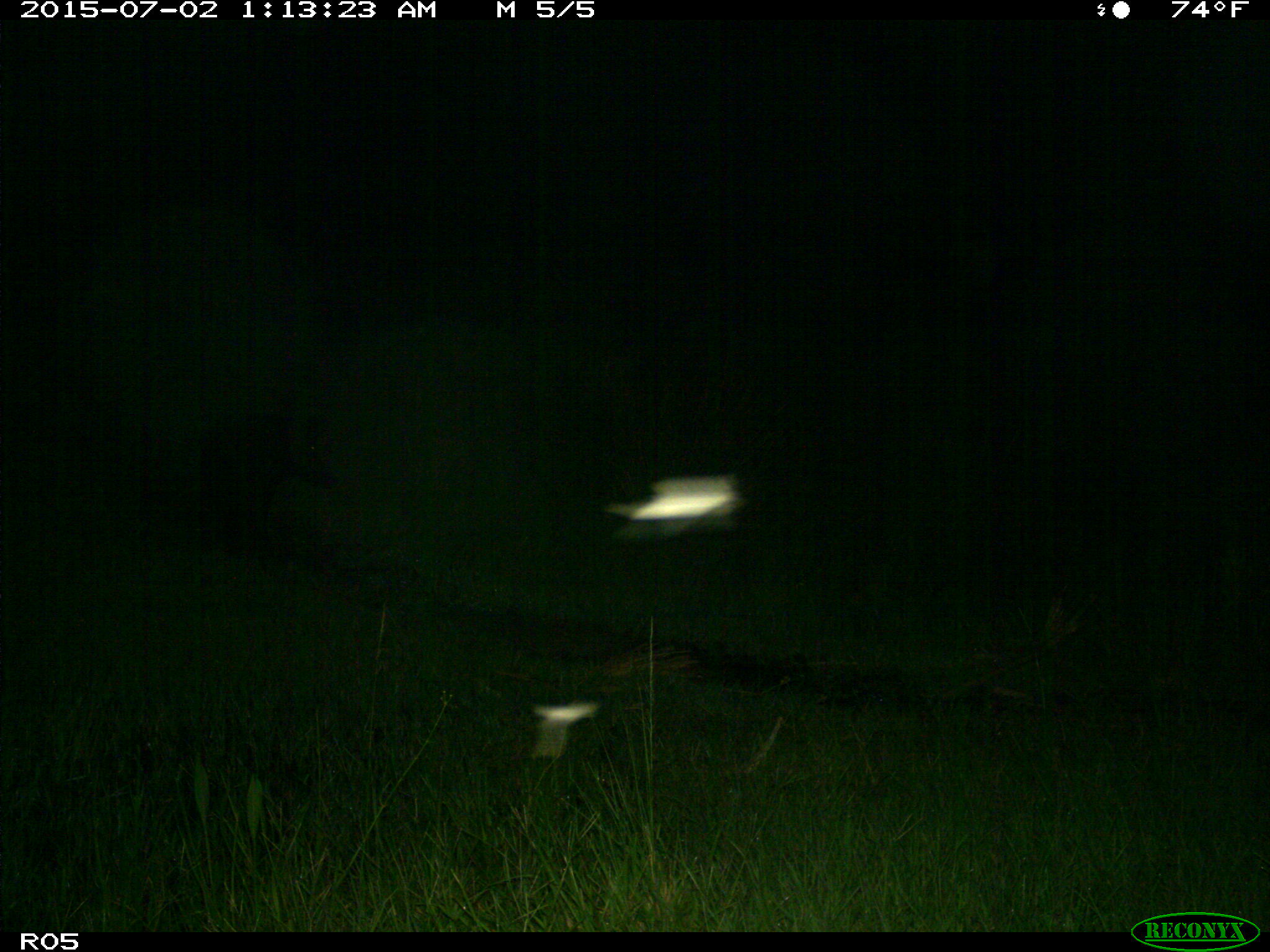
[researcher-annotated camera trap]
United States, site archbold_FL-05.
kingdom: Animalia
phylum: Chordata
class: Mammalia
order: Artiodactyla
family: Suidae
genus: Sus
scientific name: Sus scrofa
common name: wild boar